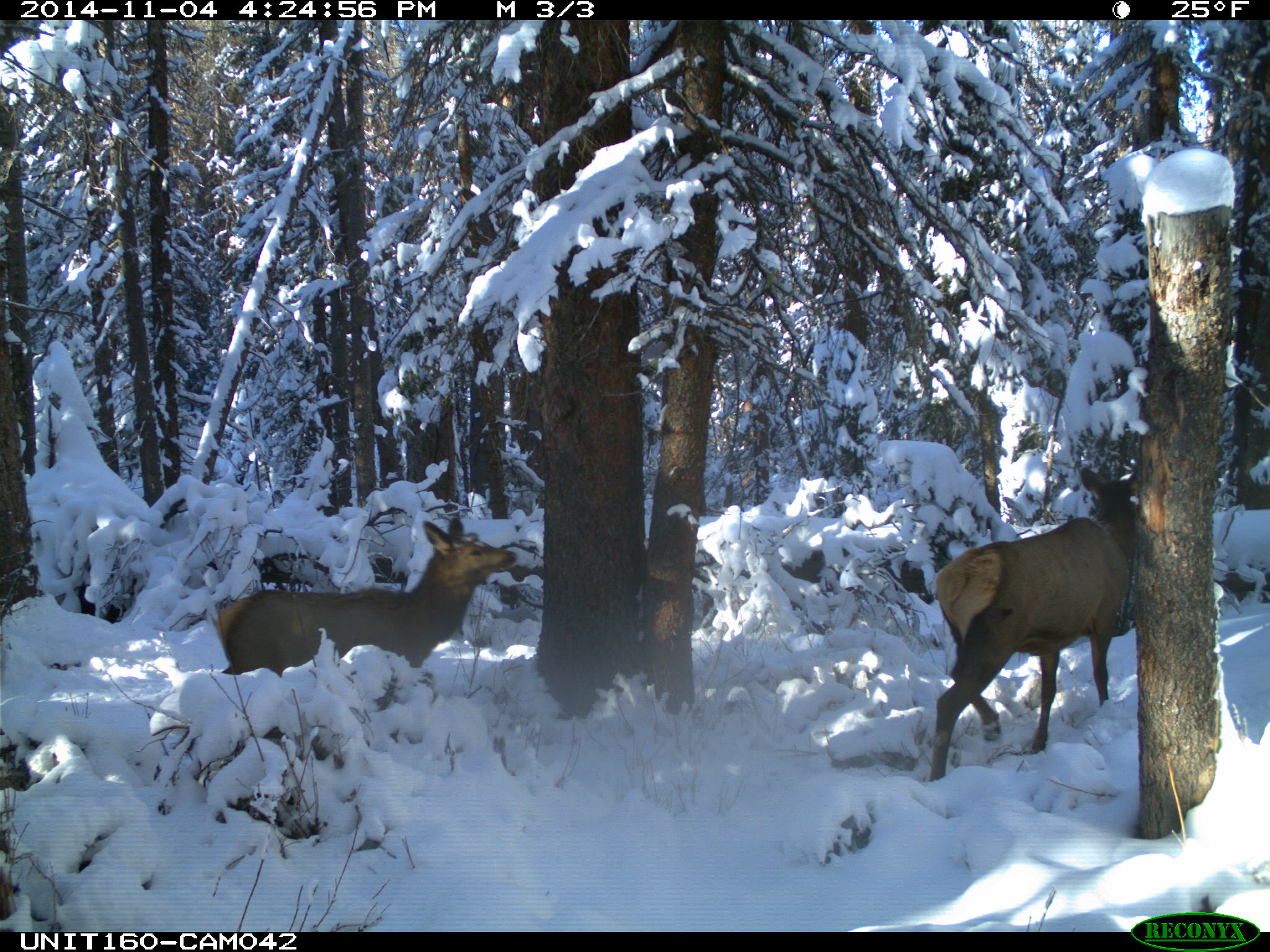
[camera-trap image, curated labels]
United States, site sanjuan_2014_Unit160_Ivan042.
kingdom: Animalia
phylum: Chordata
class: Mammalia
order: Artiodactyla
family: Cervidae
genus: Cervus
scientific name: Cervus elaphus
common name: red deer